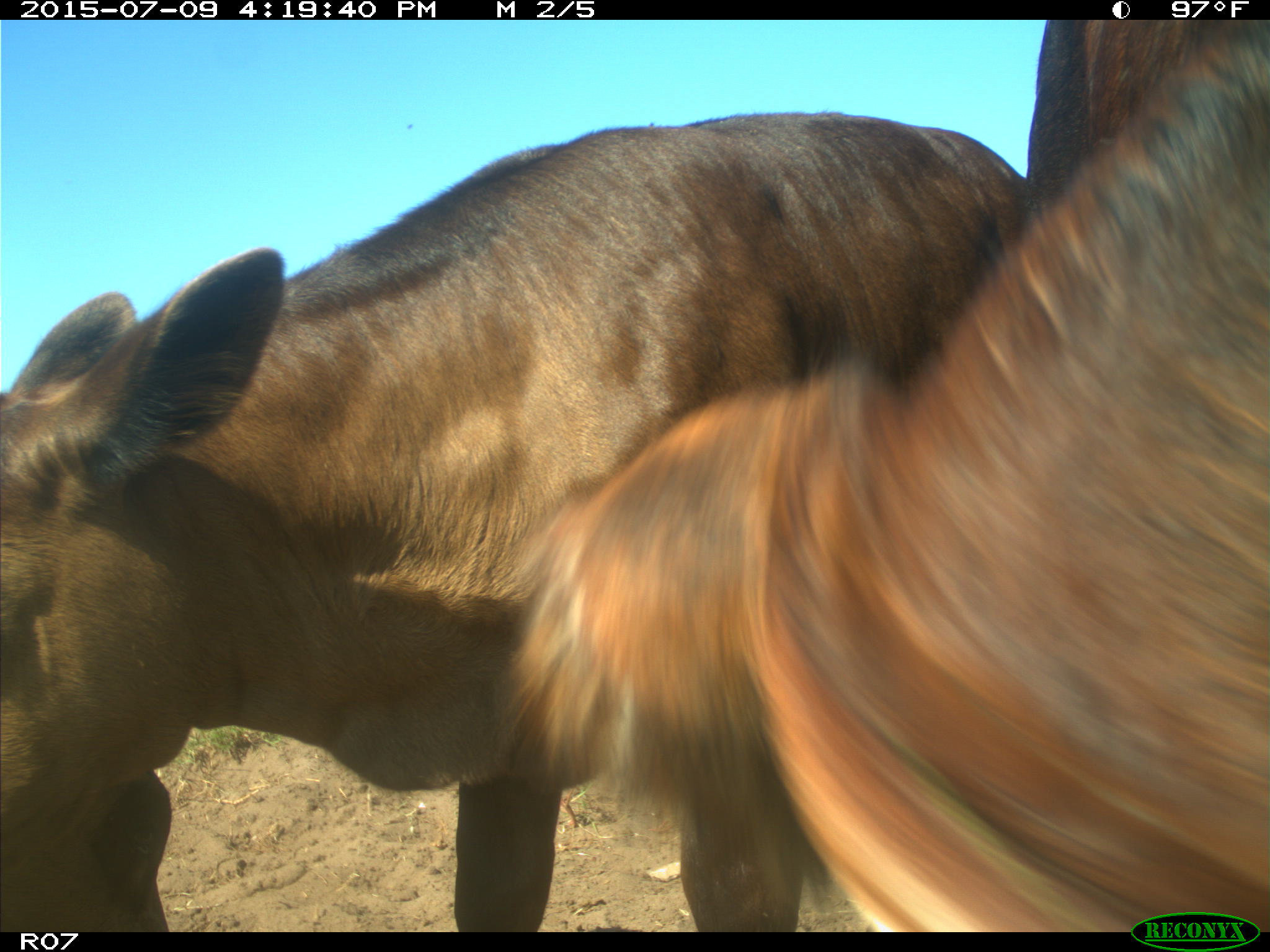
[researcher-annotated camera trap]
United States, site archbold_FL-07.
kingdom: Animalia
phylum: Chordata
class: Mammalia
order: Artiodactyla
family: Bovidae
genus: Bos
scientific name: Bos taurus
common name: domestic cow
Bos taurus (domestic cow).